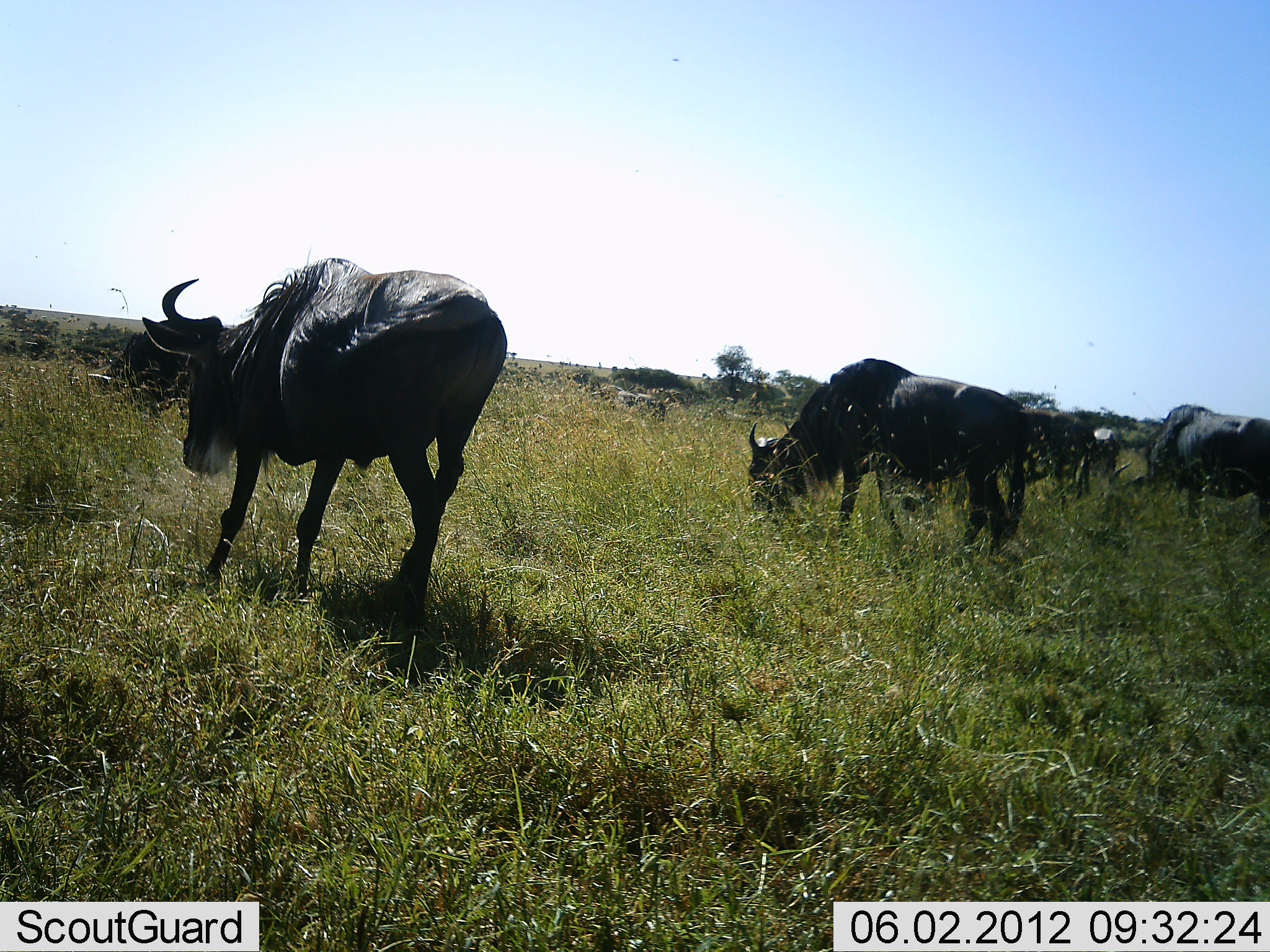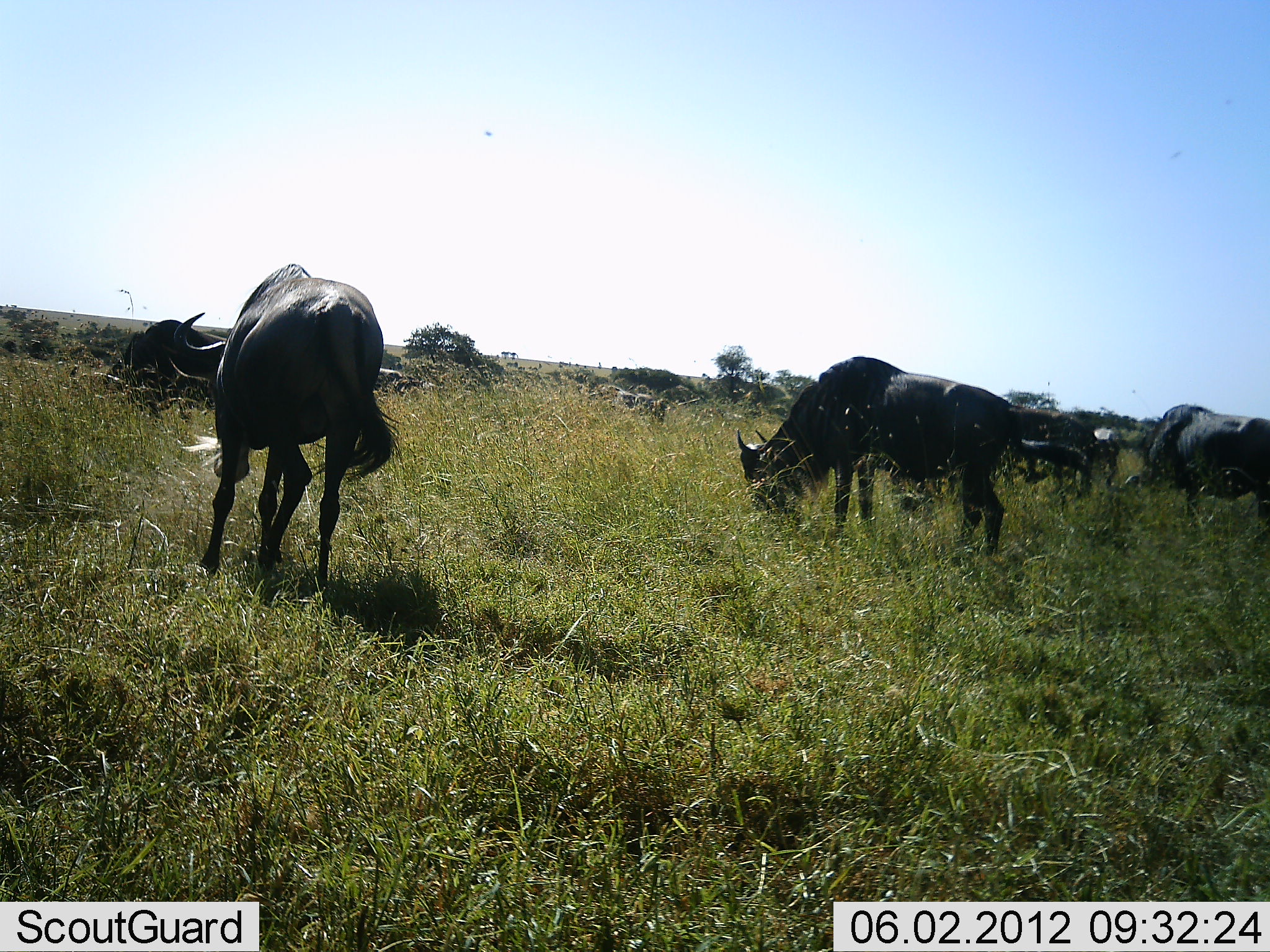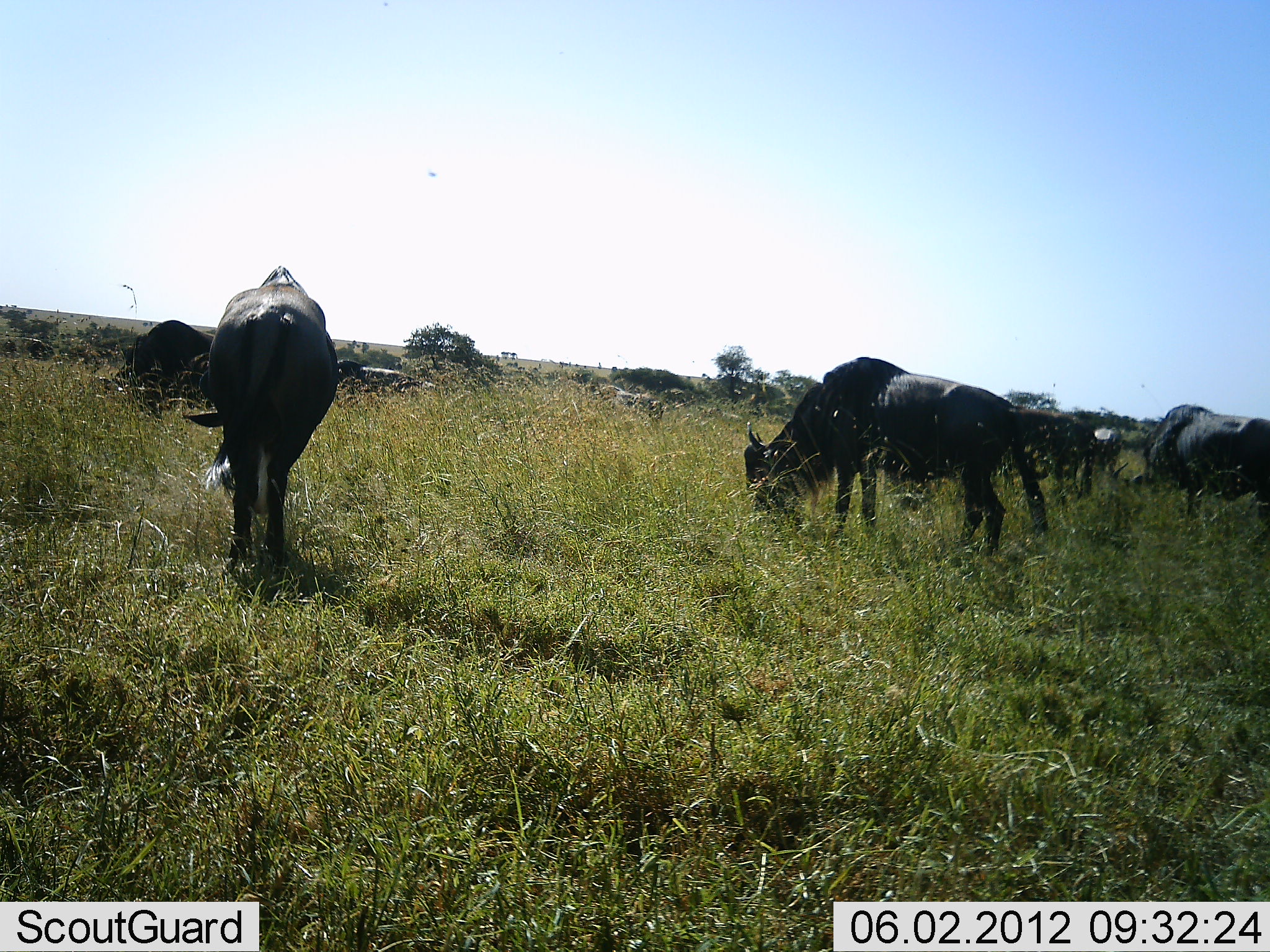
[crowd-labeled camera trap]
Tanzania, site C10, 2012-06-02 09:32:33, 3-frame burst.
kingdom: Animalia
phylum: Chordata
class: Mammalia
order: Artiodactyla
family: Bovidae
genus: Connochaetes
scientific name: Connochaetes taurinus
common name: blue wildebeest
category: wildebeest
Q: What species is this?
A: Wildebeest (blue wildebeest) (Connochaetes taurinus).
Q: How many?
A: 4.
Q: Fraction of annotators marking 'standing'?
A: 30%.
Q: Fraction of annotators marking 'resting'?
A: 0%.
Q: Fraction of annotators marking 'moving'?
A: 50%.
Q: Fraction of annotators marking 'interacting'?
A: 0%.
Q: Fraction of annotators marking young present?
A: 0%.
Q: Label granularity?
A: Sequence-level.